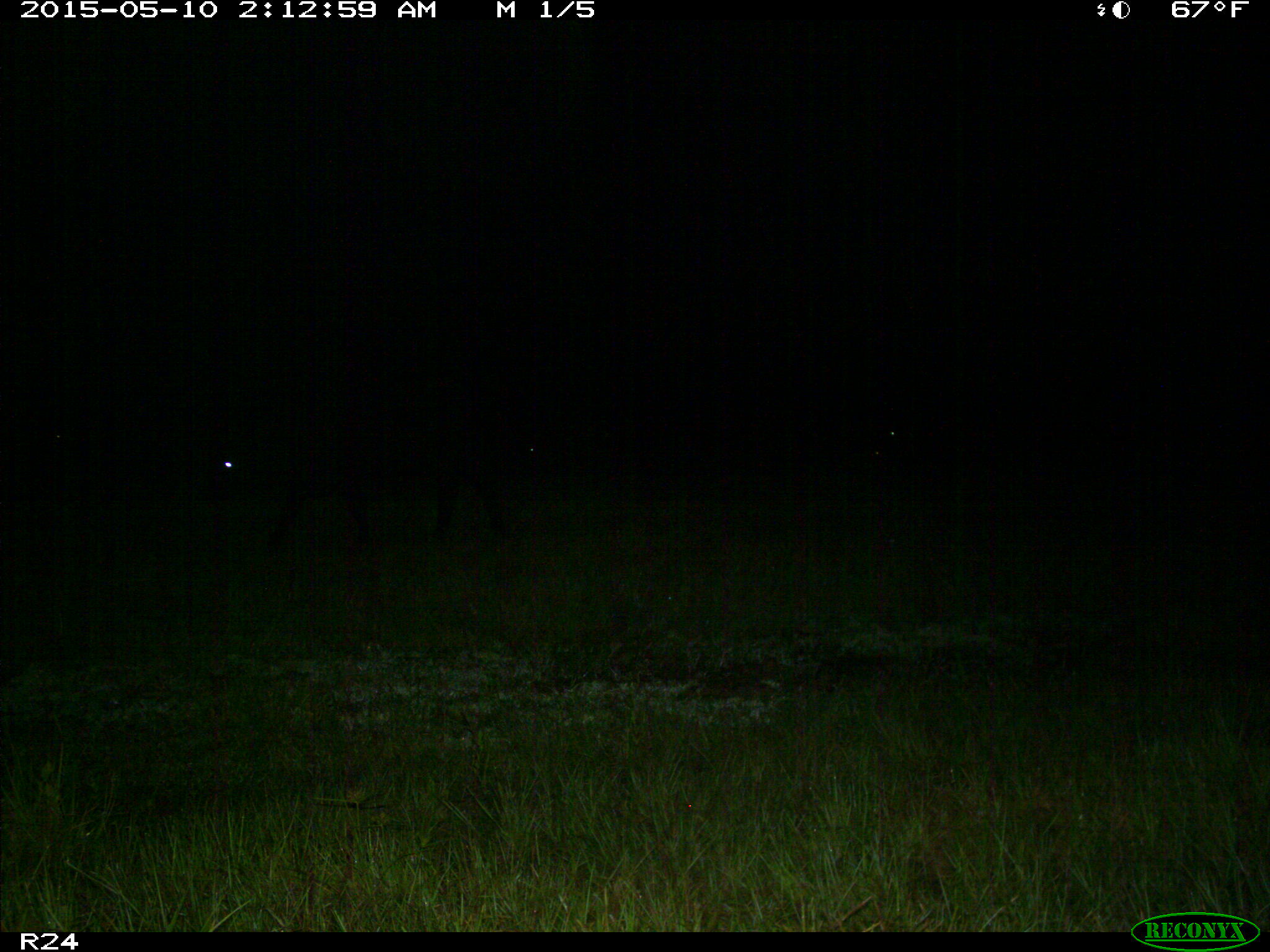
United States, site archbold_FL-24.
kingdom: Animalia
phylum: Chordata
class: Mammalia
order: Artiodactyla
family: Bovidae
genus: Bos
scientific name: Bos taurus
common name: domestic cow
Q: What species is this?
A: Bos taurus (domestic cow).